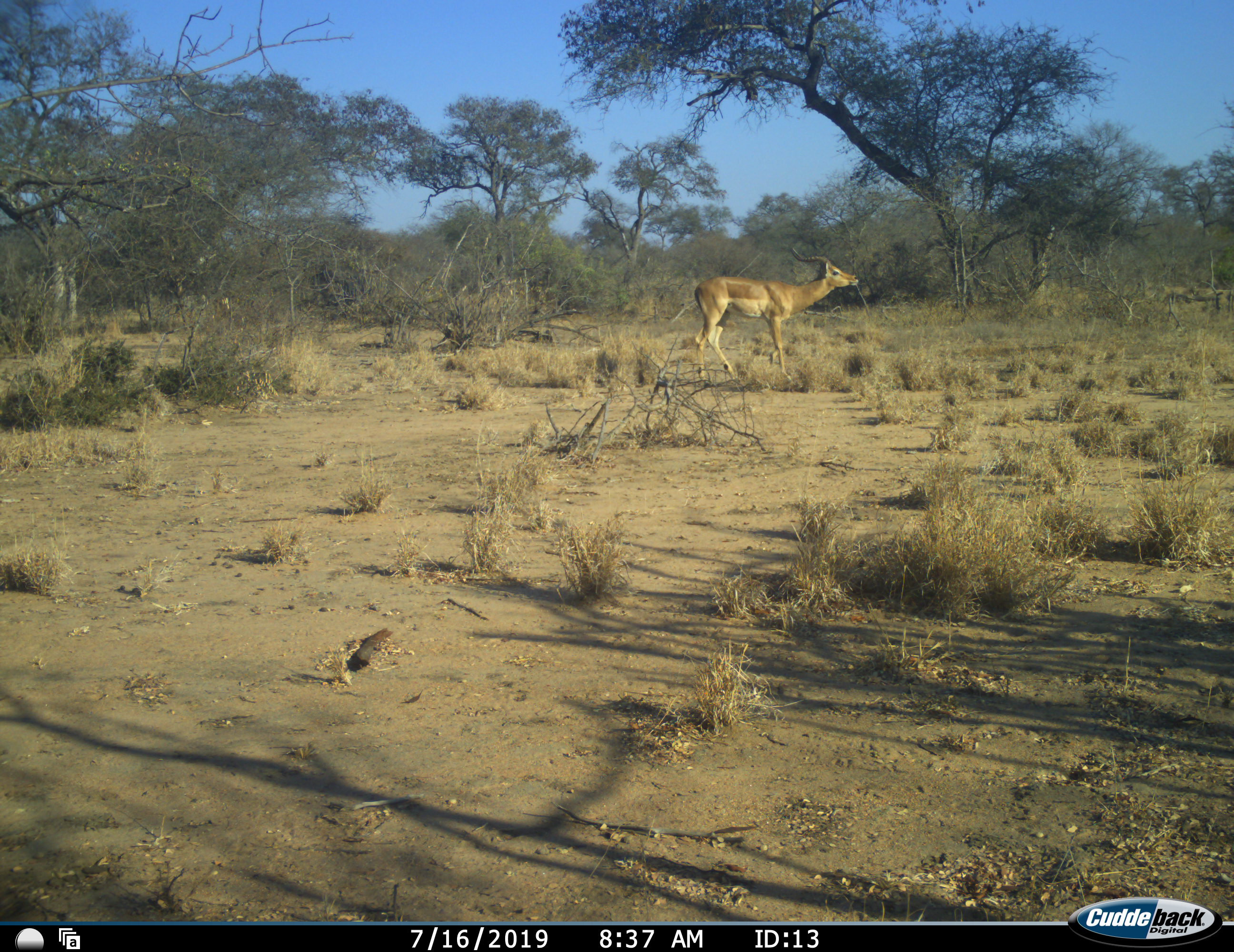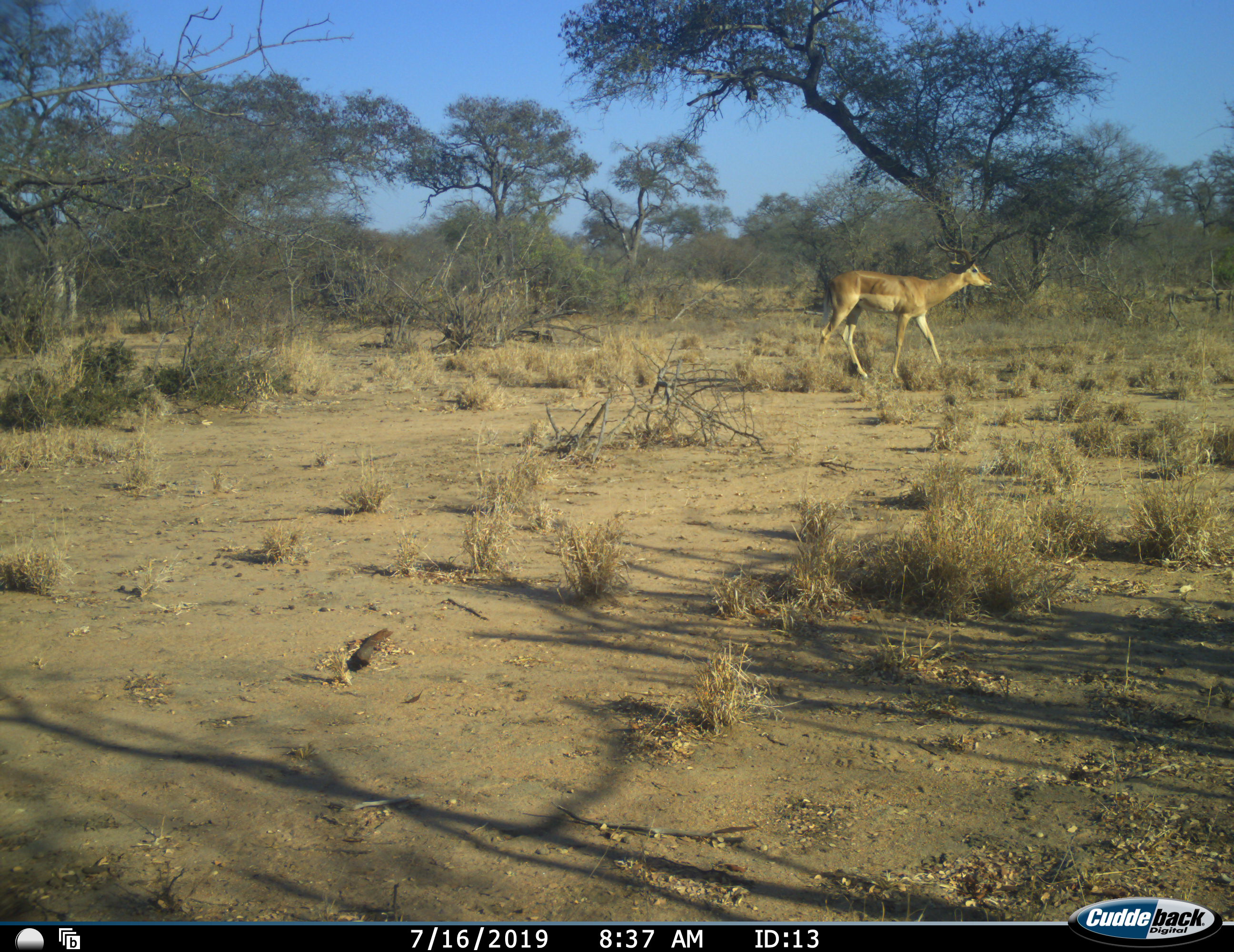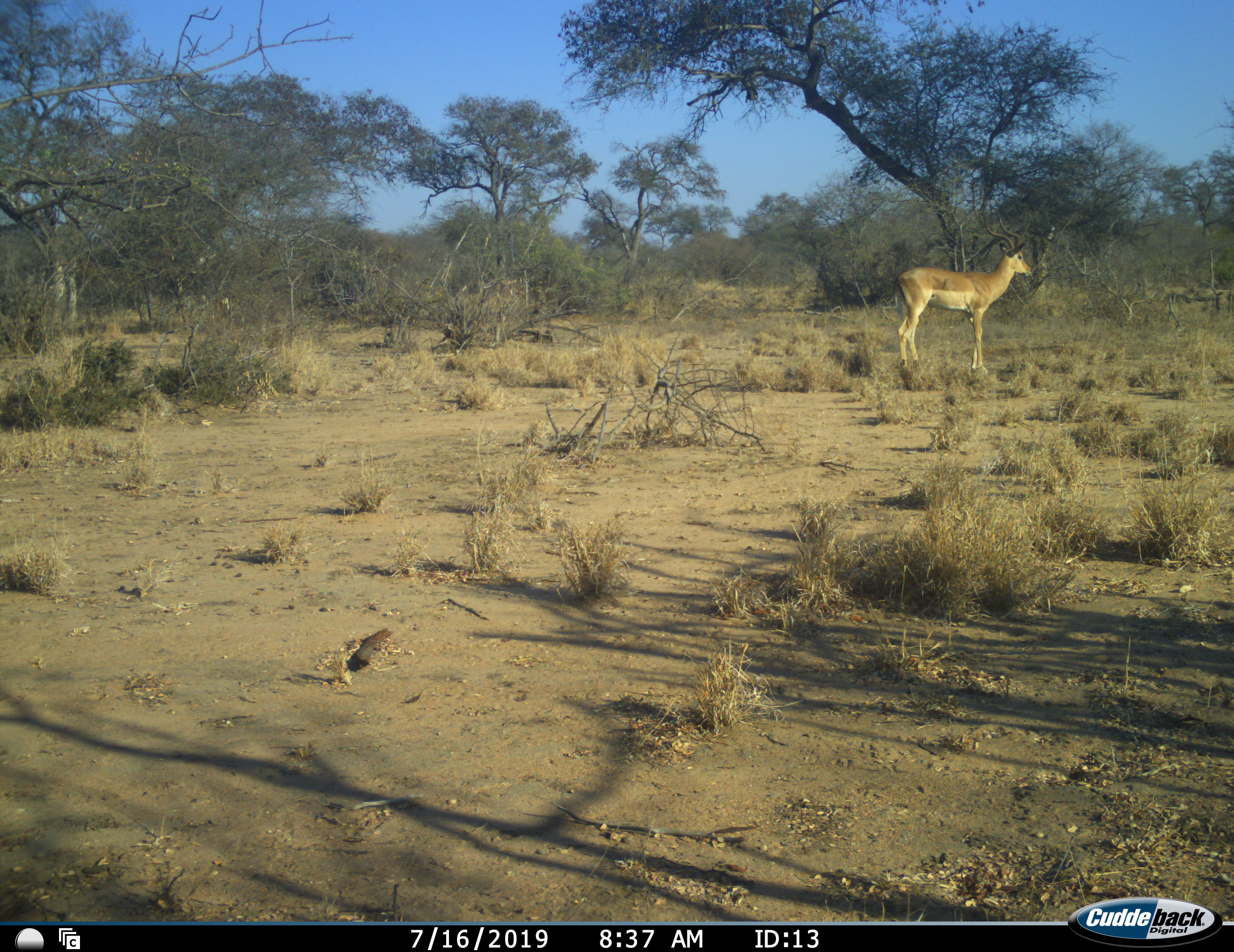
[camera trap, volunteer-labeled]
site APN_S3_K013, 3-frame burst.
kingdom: Animalia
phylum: Chordata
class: Mammalia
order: Artiodactyla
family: Bovidae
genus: Aepyceros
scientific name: Aepyceros melampus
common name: impala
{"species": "impala (Aepyceros melampus)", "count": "1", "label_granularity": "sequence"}